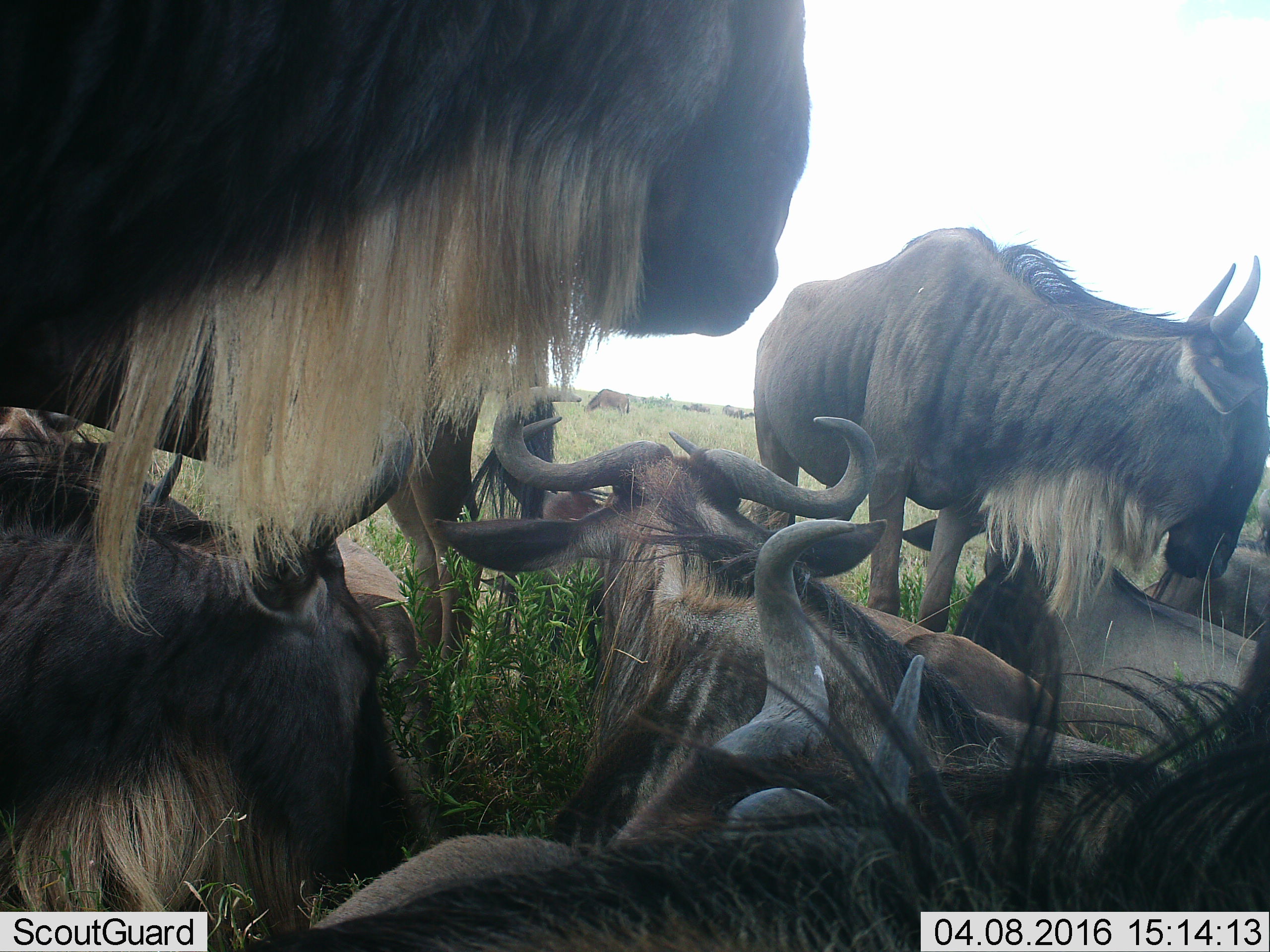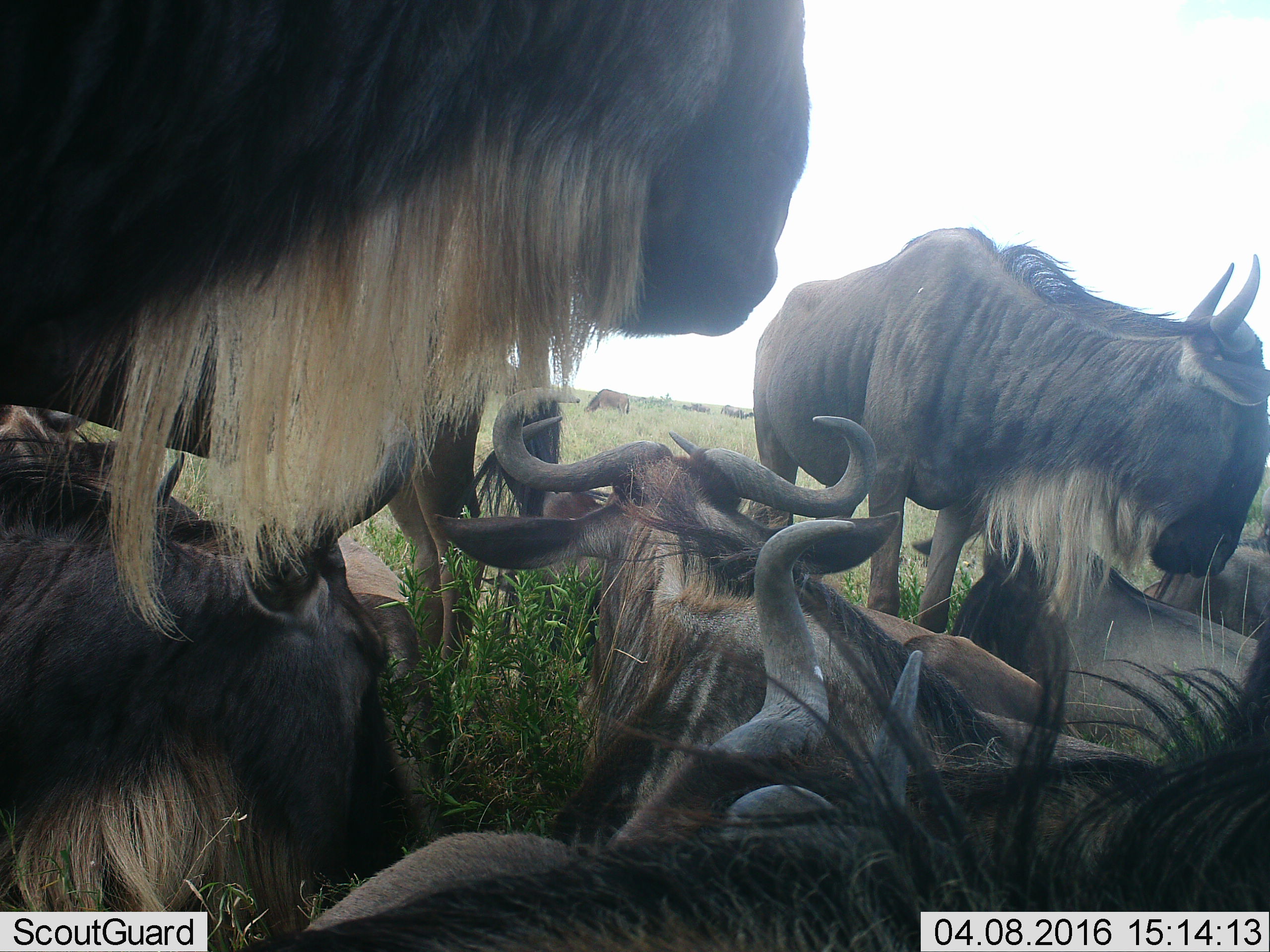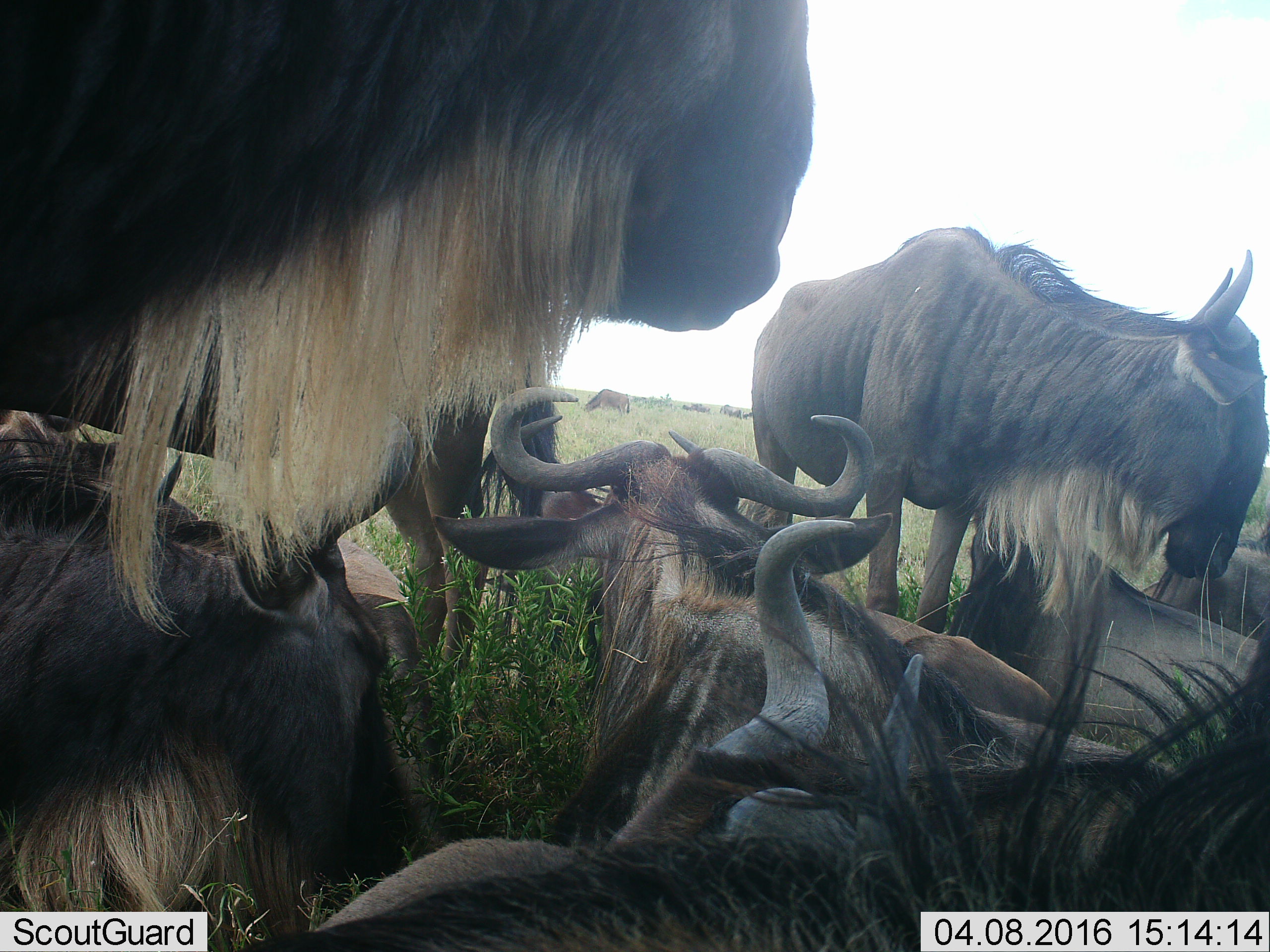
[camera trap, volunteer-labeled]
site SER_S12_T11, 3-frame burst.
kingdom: Animalia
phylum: Chordata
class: Mammalia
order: Artiodactyla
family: Bovidae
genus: Connochaetes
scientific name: Connochaetes taurinus taurinus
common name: blue wildebeest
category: wildebeestblue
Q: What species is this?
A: Wildebeestblue (blue wildebeest) (Connochaetes taurinus taurinus).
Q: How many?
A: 11-50.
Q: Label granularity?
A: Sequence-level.